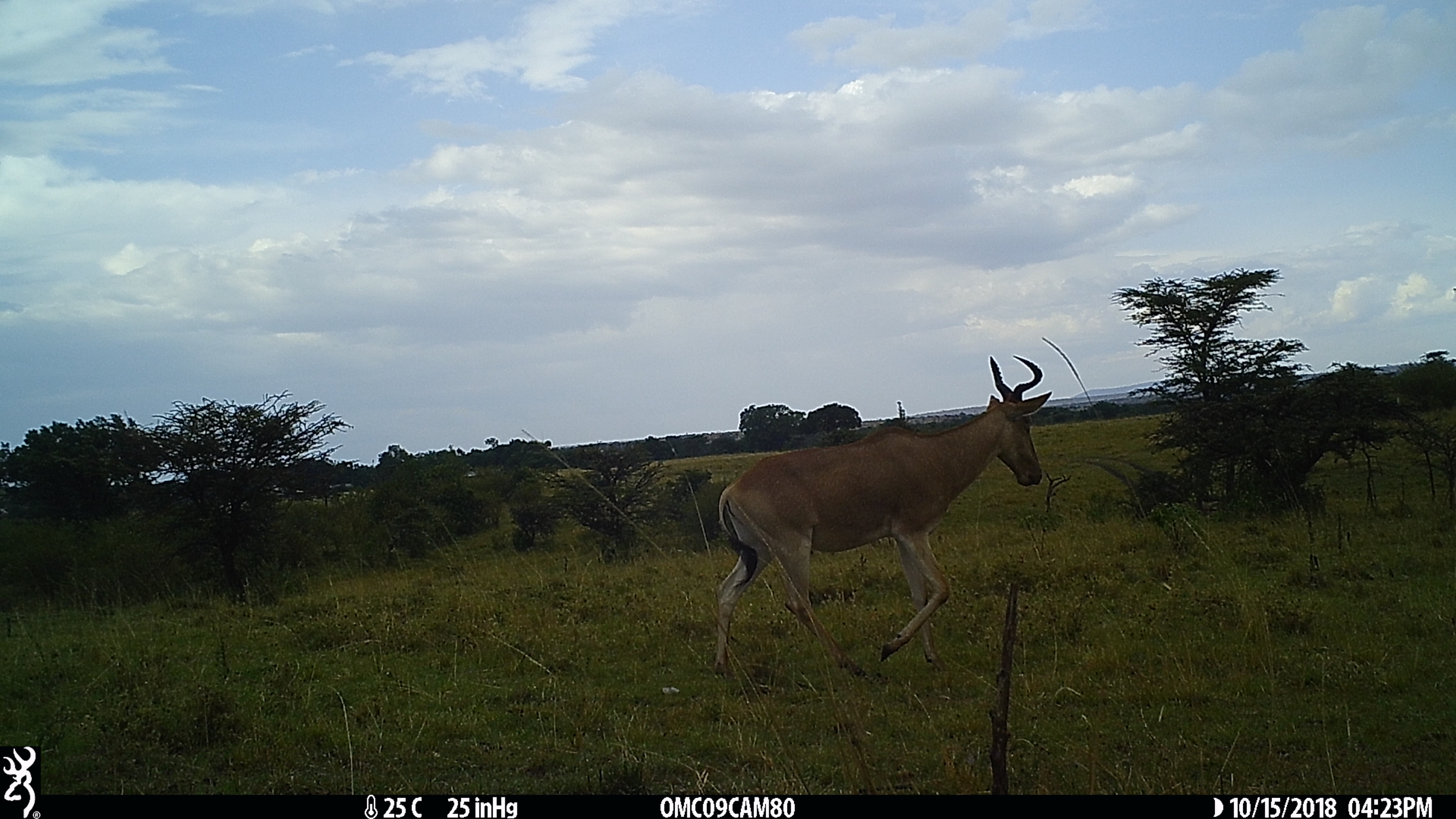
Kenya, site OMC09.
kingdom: Animalia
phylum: Chordata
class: Mammalia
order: Artiodactyla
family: Bovidae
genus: Alcelaphus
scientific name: Alcelaphus buselaphus cokii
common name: coke's hartebeest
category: hartebeest cokes